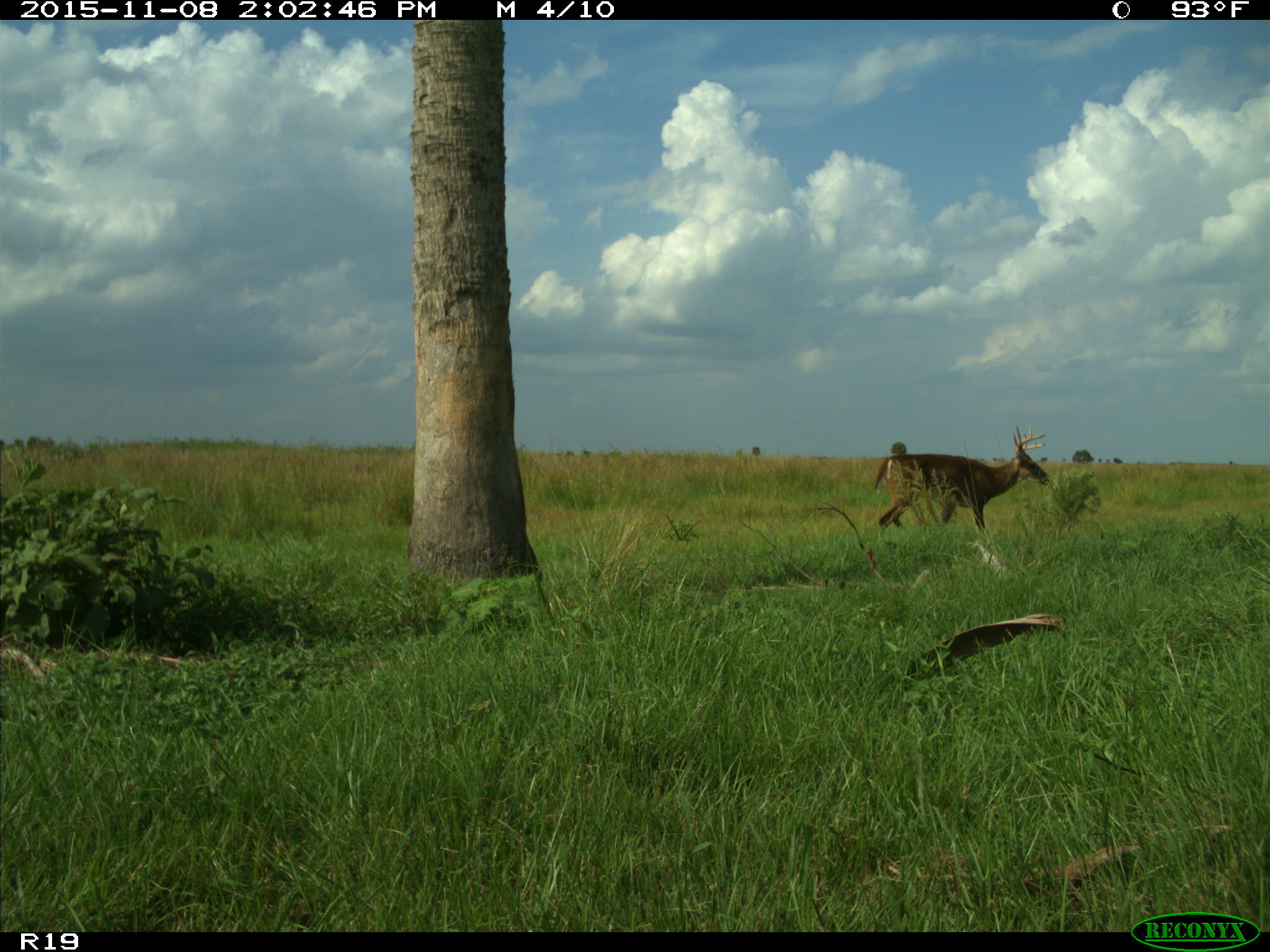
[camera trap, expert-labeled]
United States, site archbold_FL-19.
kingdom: Animalia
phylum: Chordata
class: Mammalia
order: Artiodactyla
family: Cervidae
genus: Odocoileus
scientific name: Odocoileus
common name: deer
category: unidentified deer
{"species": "unidentified deer (deer) (Odocoileus)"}